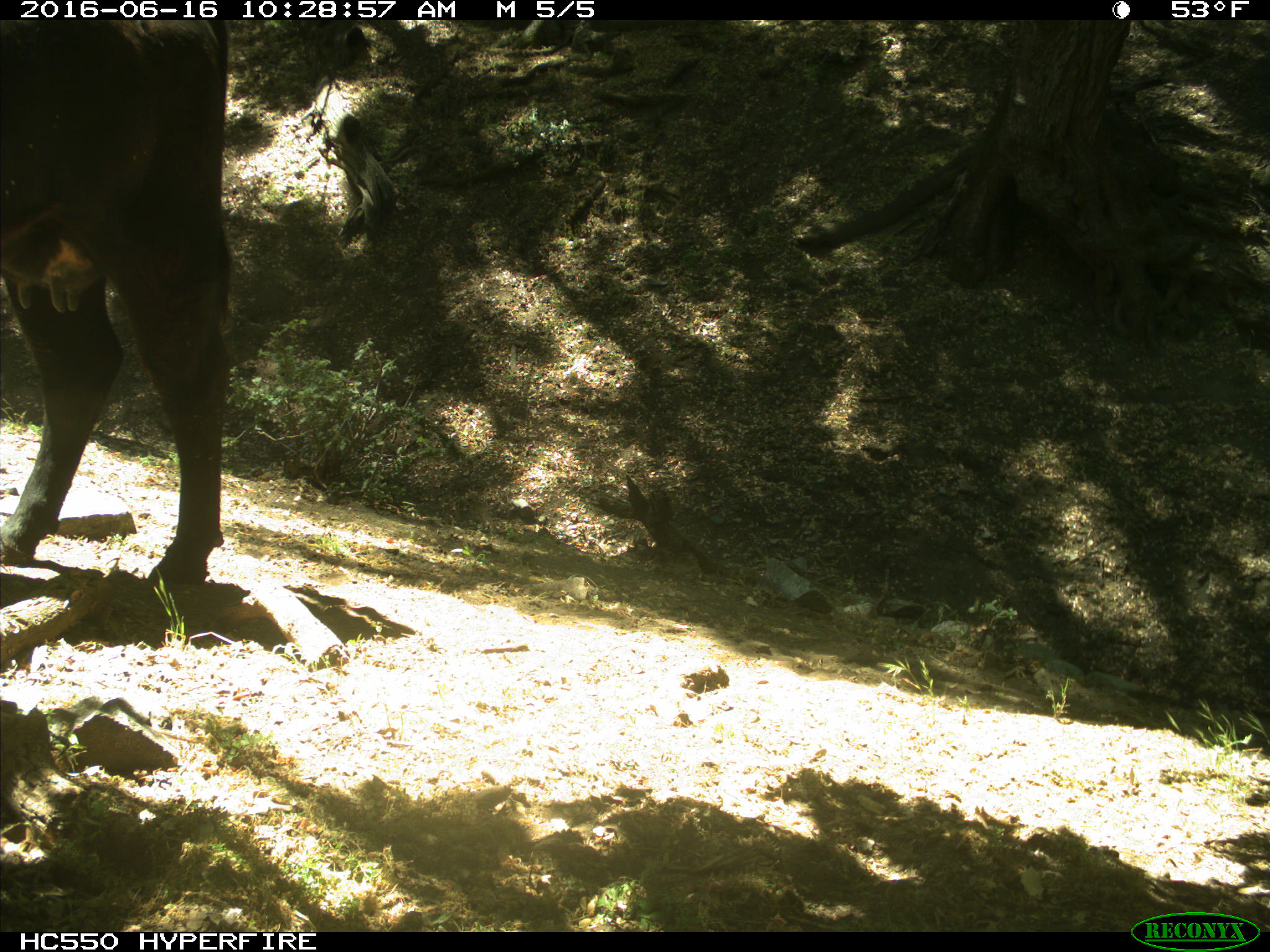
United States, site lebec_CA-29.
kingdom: Animalia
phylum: Chordata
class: Mammalia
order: Artiodactyla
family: Bovidae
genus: Bos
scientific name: Bos taurus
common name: domestic cow